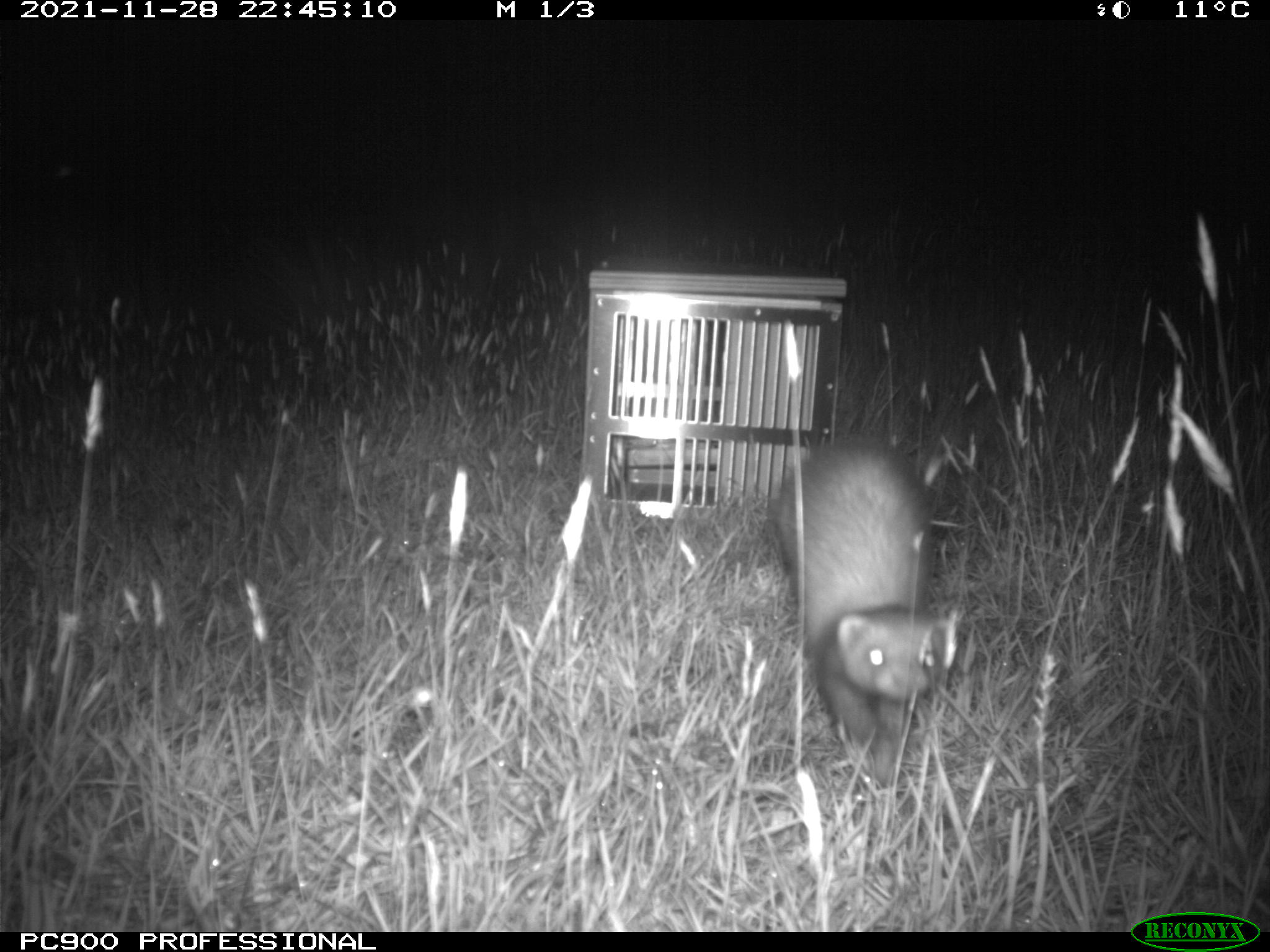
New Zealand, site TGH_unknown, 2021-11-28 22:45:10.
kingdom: Animalia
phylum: Chordata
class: Mammalia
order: Carnivora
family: Mustelidae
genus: Mustela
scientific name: Mustela furo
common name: ferret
Ferret (Mustela furo).